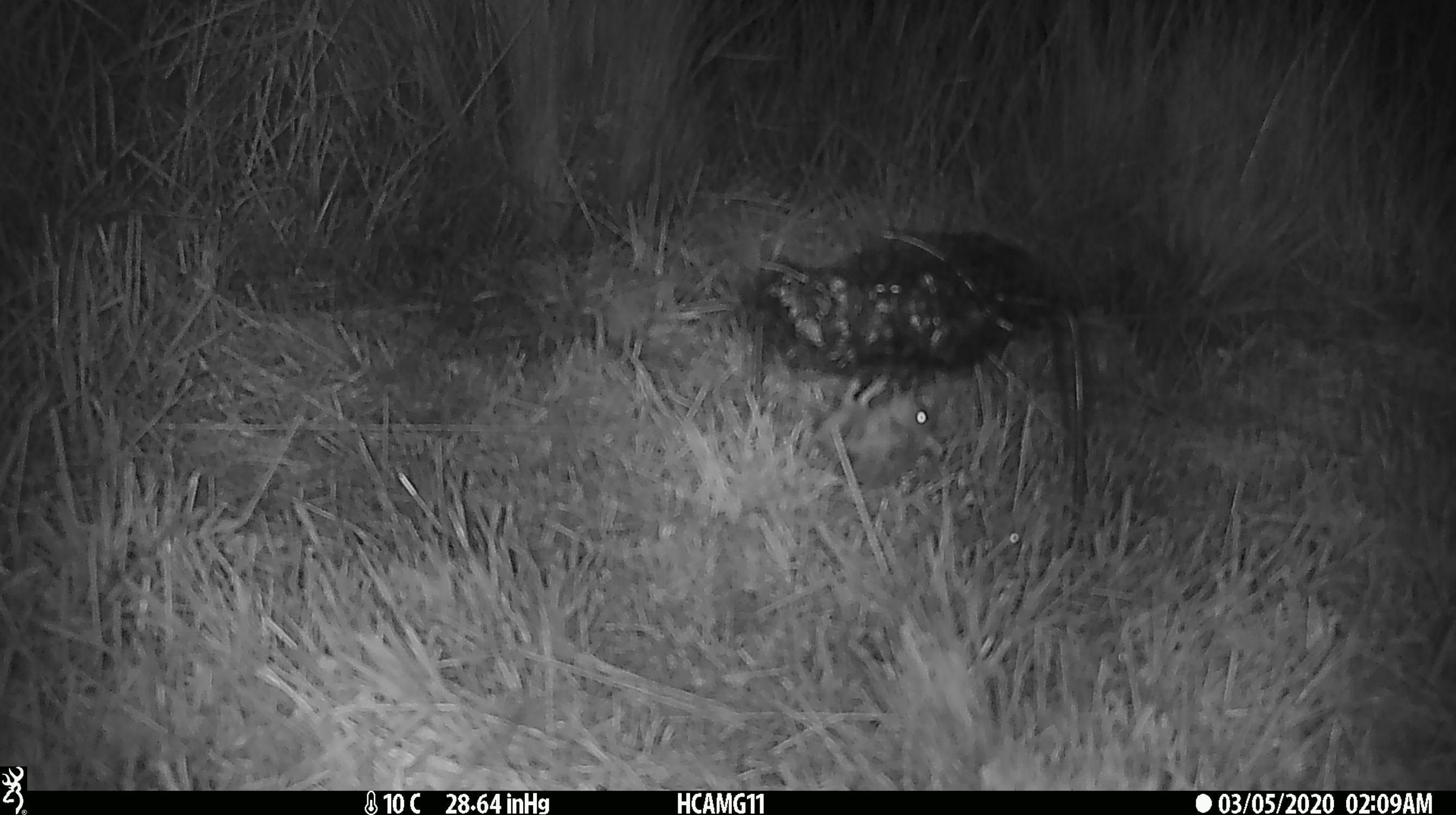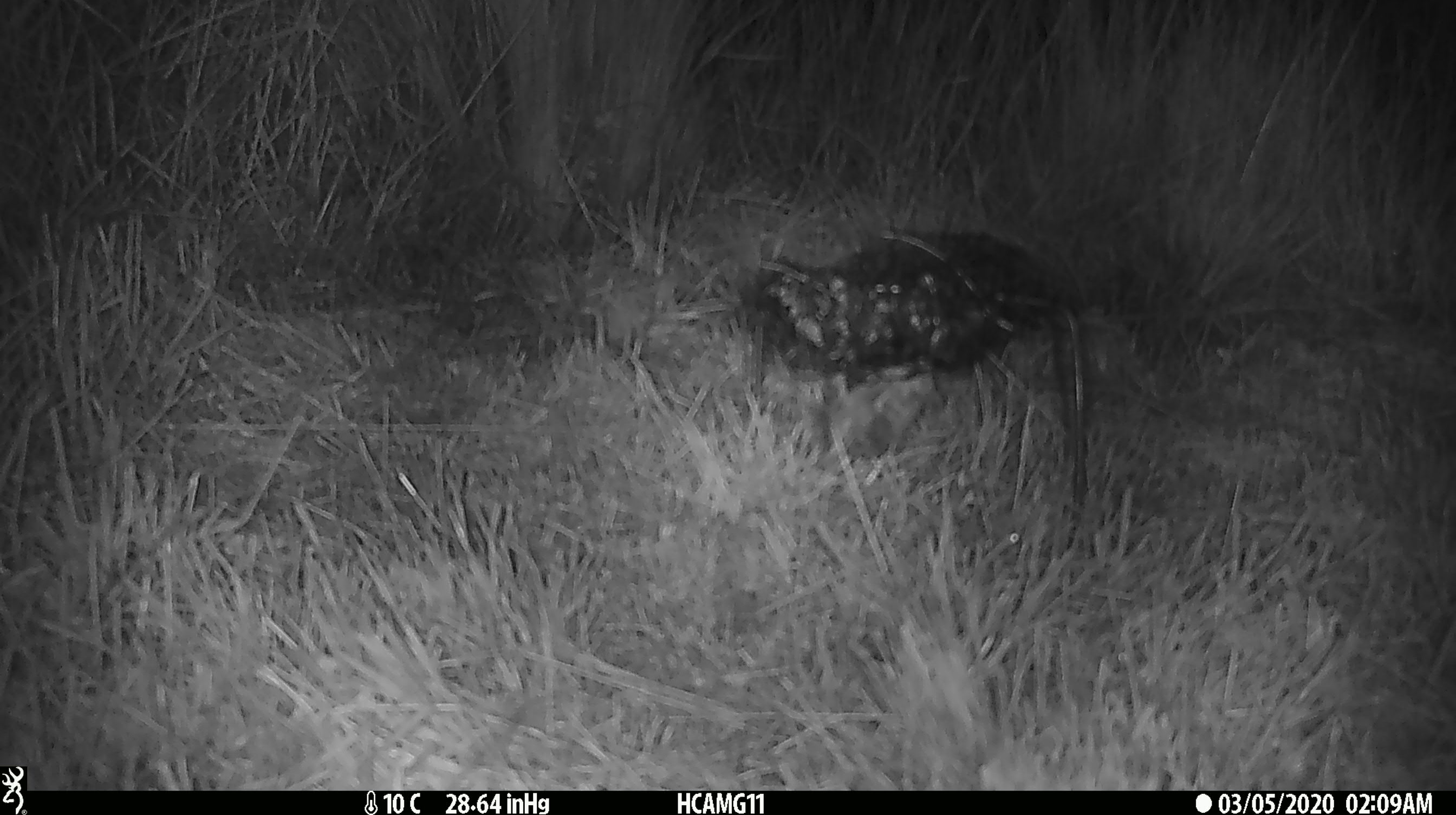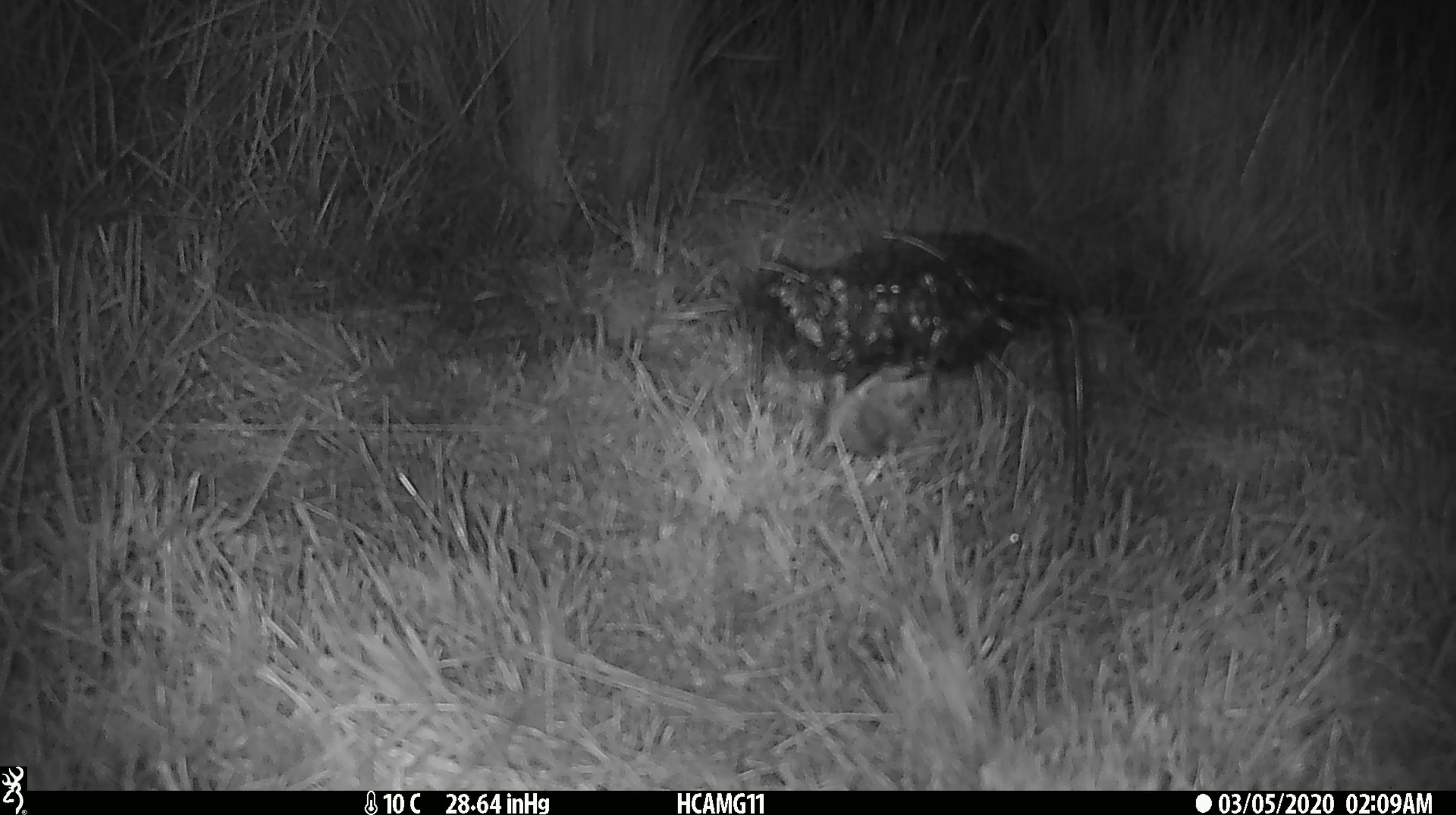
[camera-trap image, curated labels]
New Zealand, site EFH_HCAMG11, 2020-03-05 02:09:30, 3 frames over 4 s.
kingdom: Animalia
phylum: Chordata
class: Mammalia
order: Rodentia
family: Muridae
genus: Mus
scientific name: Mus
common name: mouse